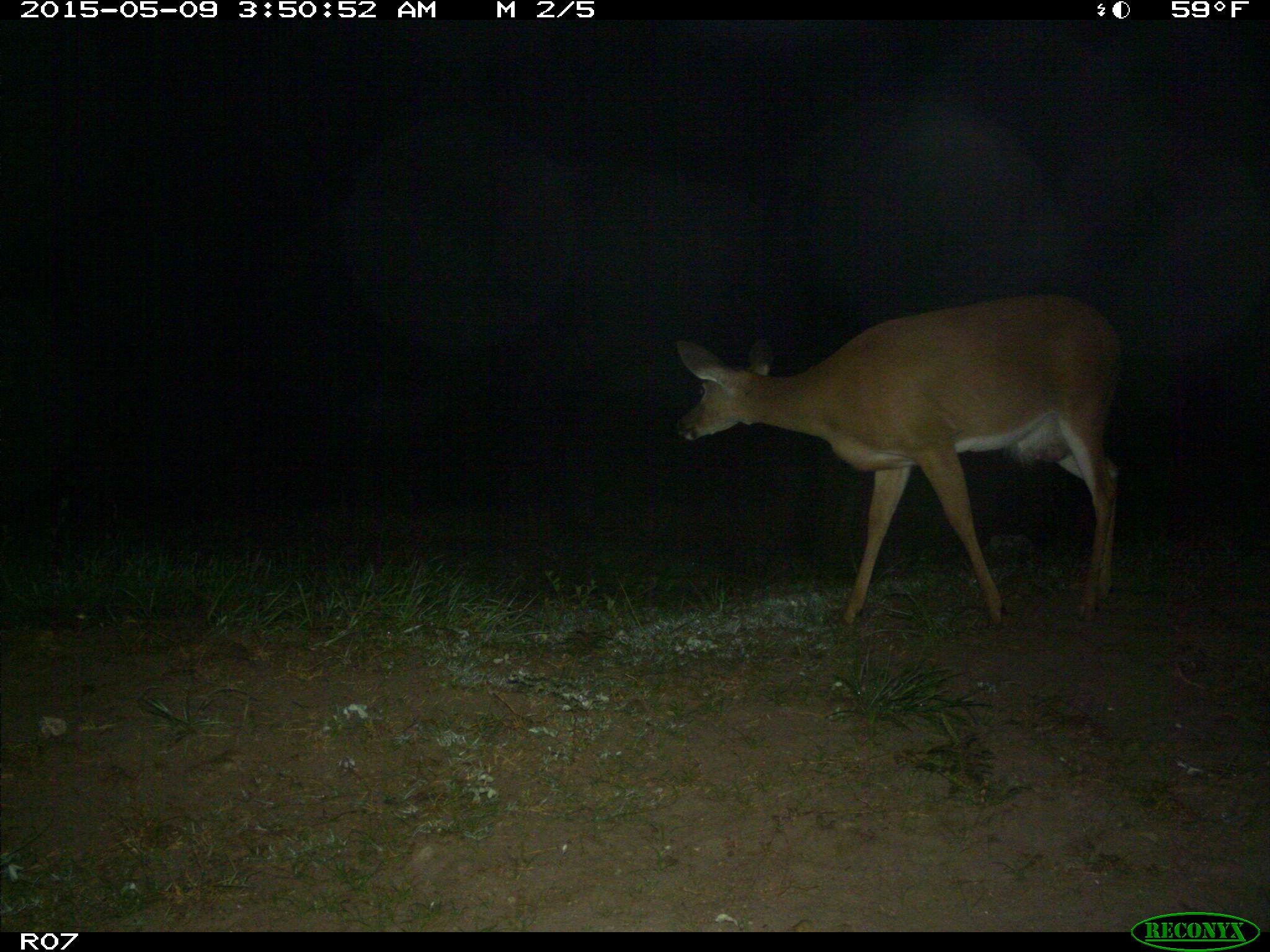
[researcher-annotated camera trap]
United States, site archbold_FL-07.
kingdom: Animalia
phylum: Chordata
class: Mammalia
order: Artiodactyla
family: Cervidae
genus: Odocoileus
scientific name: Odocoileus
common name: deer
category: unidentified deer